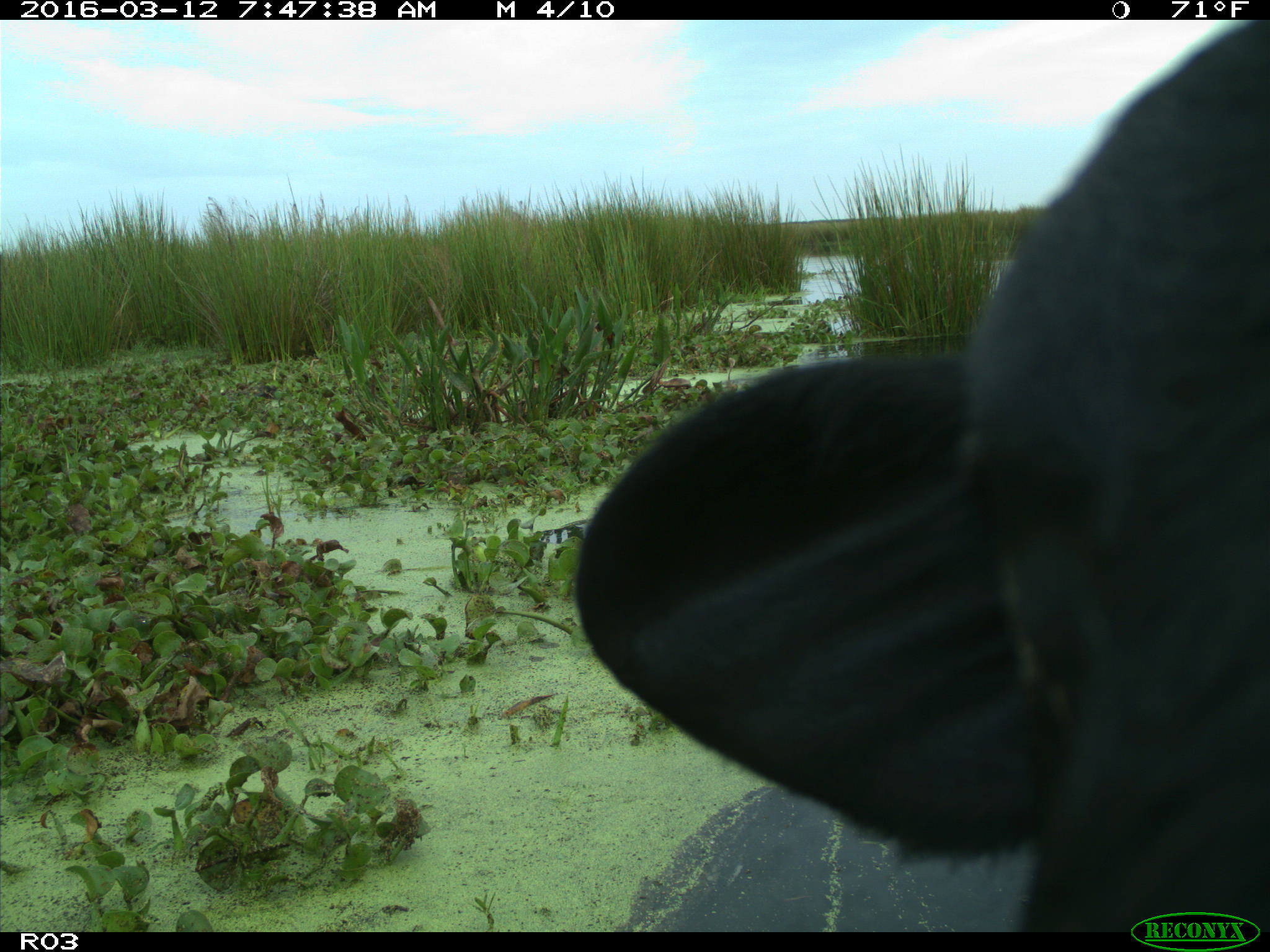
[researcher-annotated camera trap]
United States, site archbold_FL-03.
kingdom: Animalia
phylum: Chordata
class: Mammalia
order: Artiodactyla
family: Bovidae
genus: Bos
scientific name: Bos taurus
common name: domestic cow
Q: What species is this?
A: Bos taurus (domestic cow).